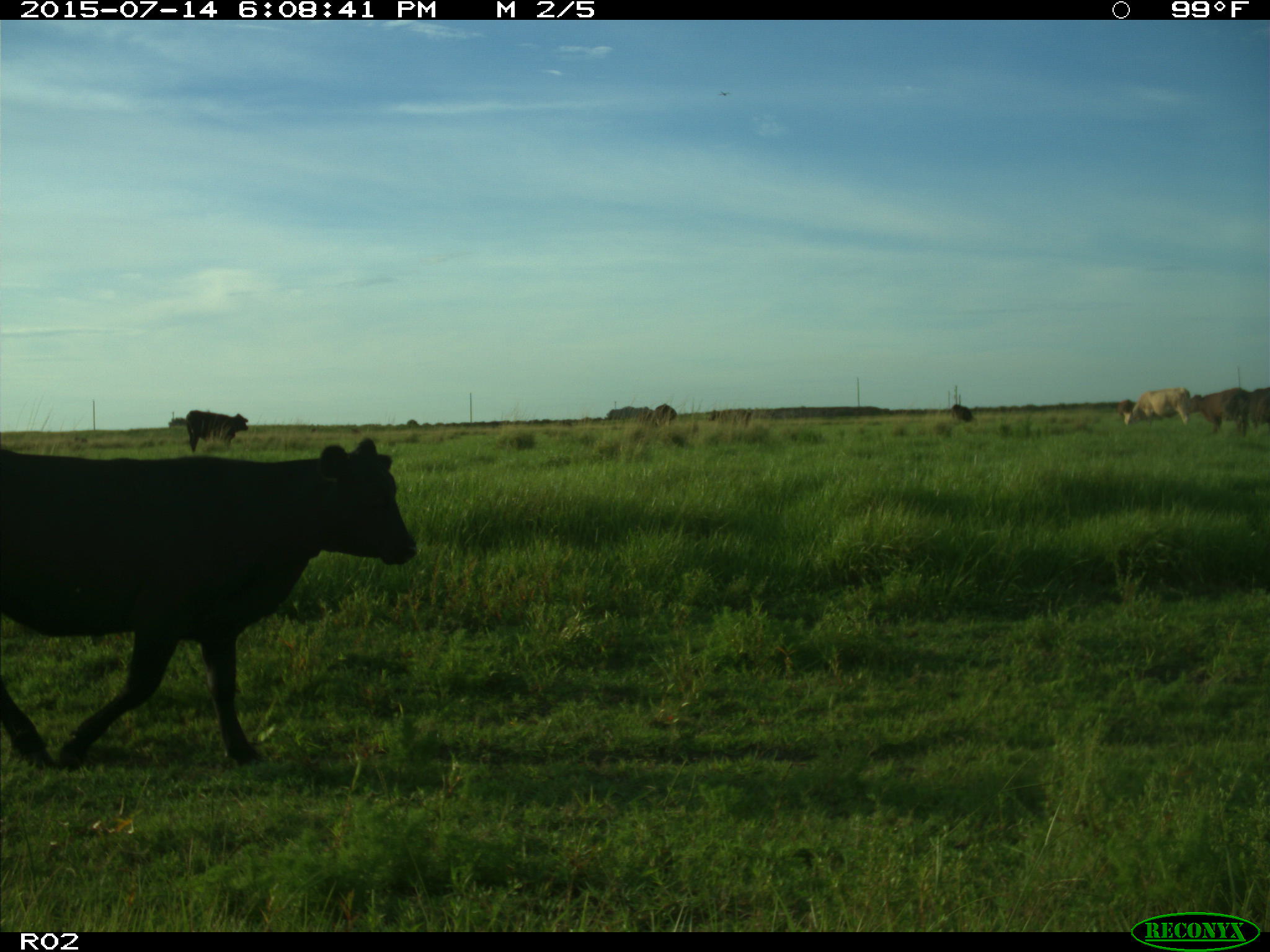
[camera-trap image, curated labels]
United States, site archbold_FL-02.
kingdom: Animalia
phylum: Chordata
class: Mammalia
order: Artiodactyla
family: Bovidae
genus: Bos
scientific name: Bos taurus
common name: domestic cow